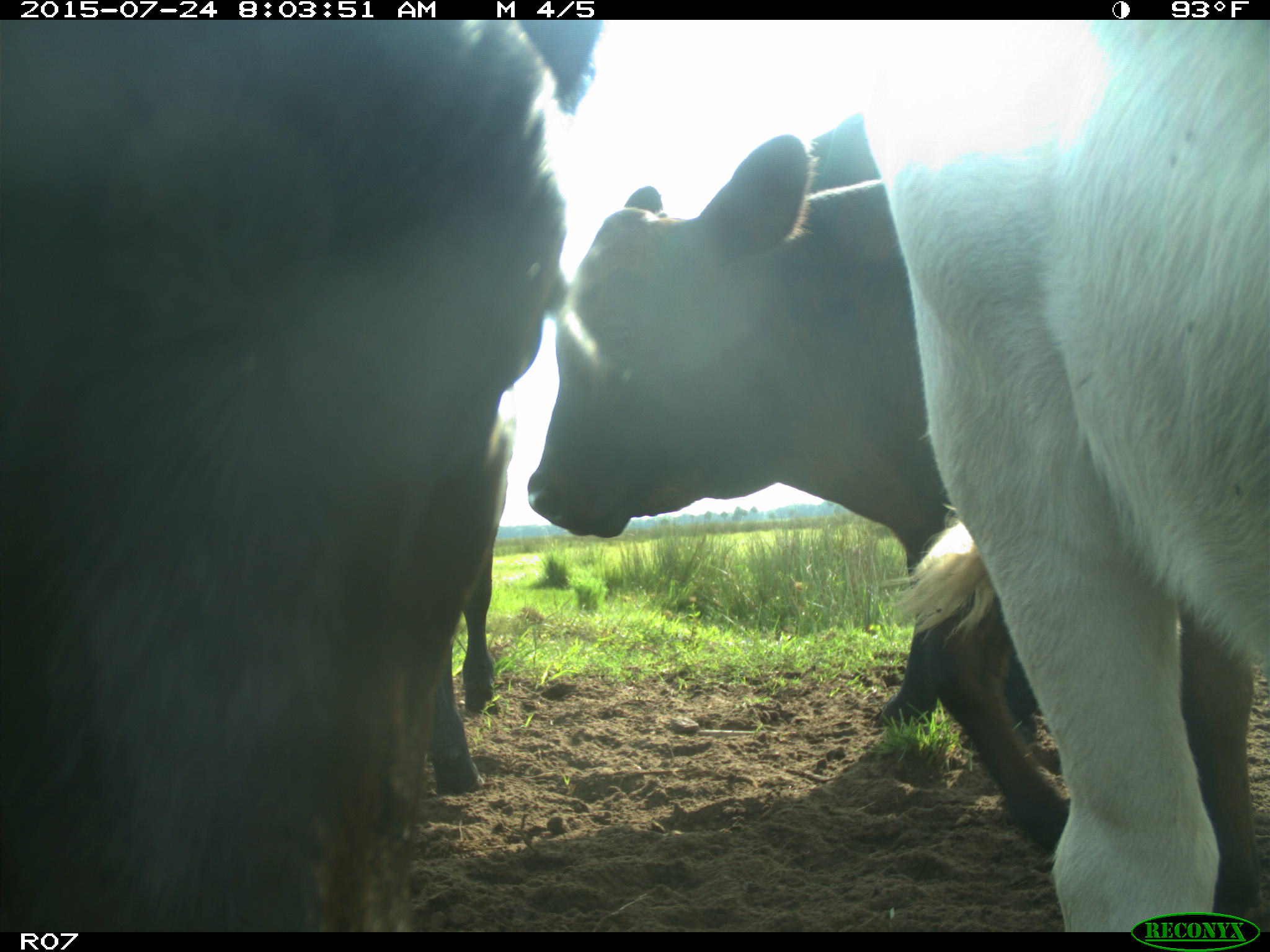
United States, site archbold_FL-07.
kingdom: Animalia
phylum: Chordata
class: Mammalia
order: Artiodactyla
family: Bovidae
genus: Bos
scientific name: Bos taurus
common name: domestic cow